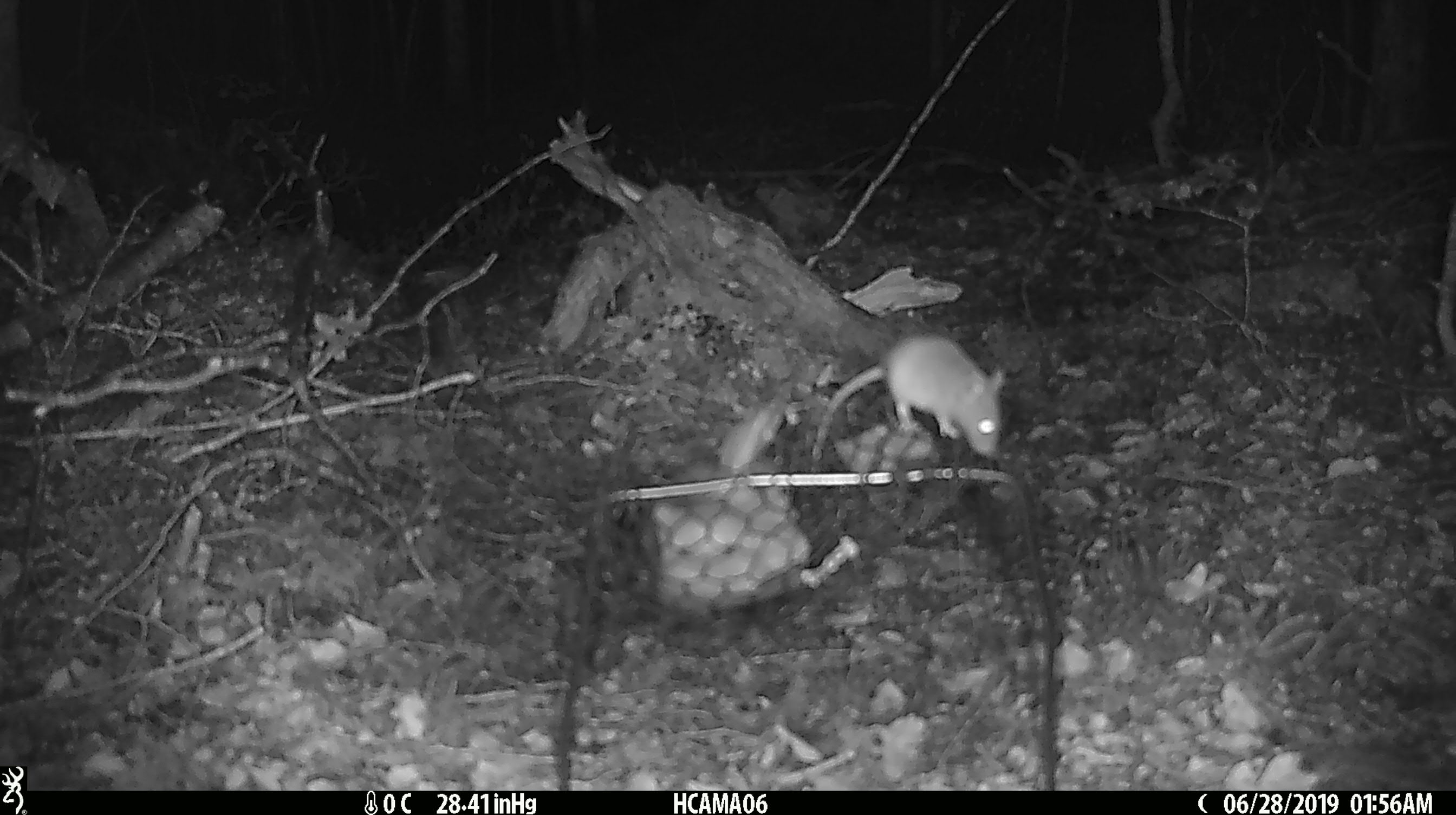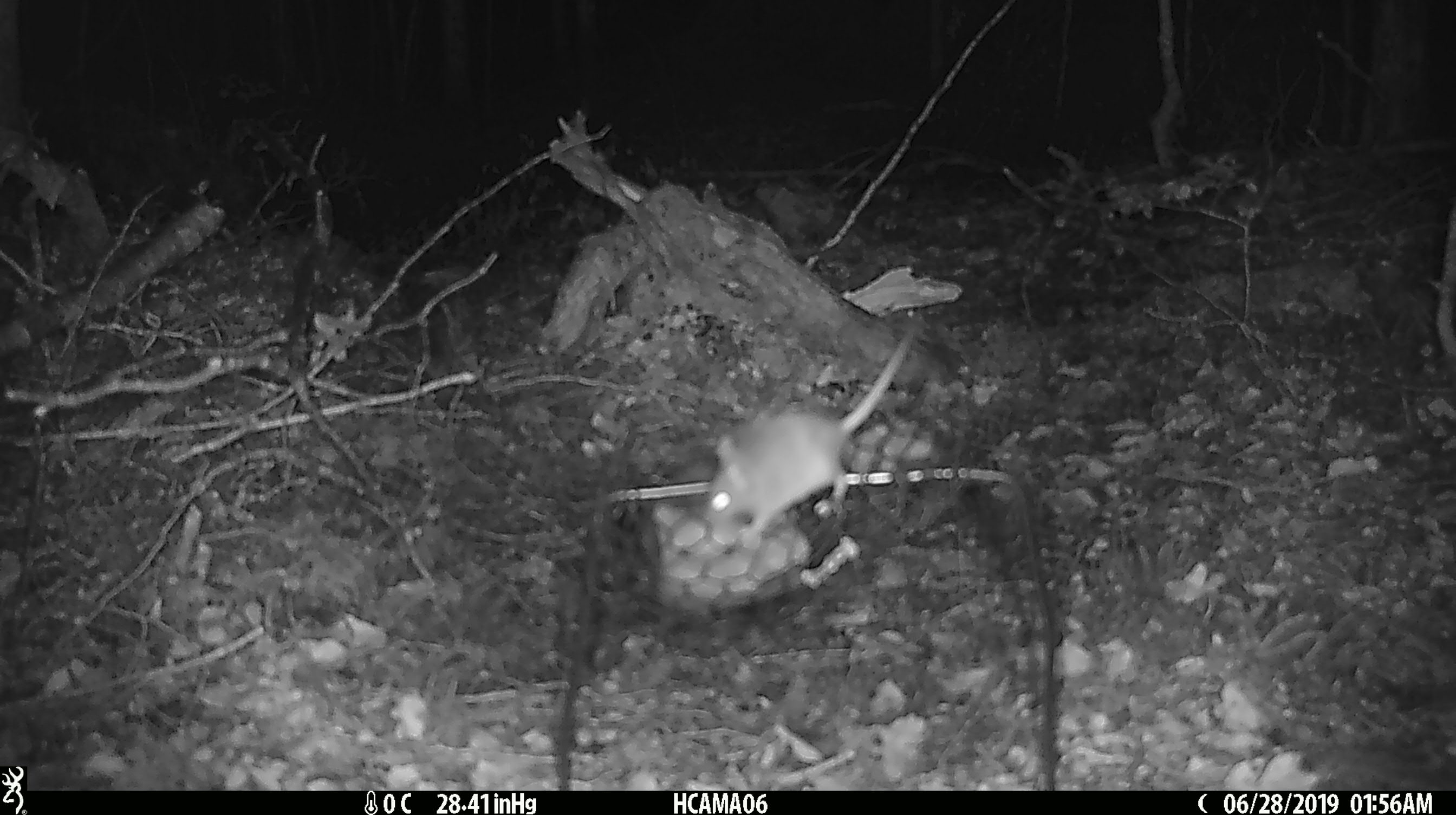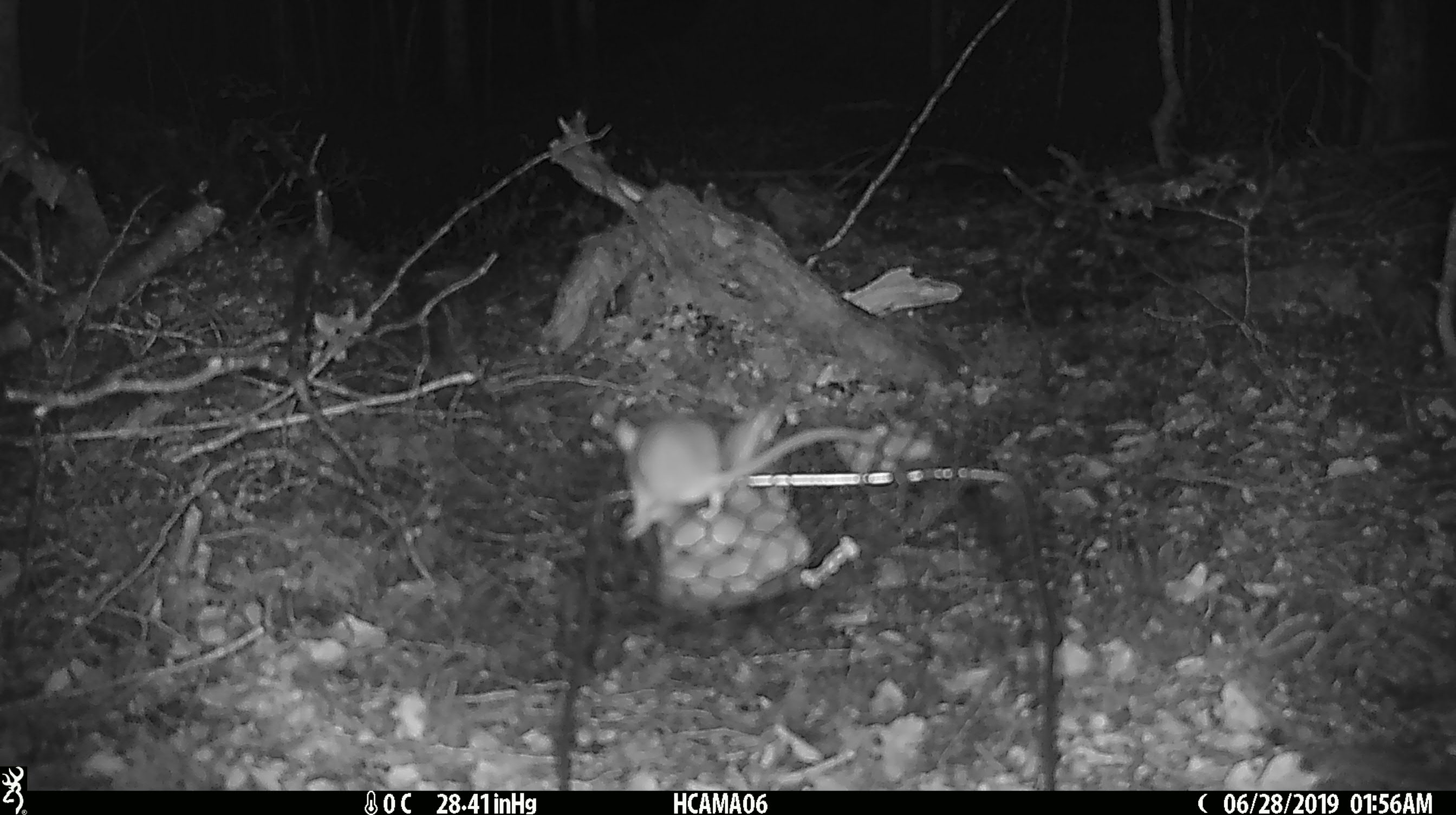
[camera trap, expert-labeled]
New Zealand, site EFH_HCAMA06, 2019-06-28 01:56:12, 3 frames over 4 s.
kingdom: Animalia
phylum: Chordata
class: Mammalia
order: Rodentia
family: Muridae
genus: Mus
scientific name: Mus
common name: mouse